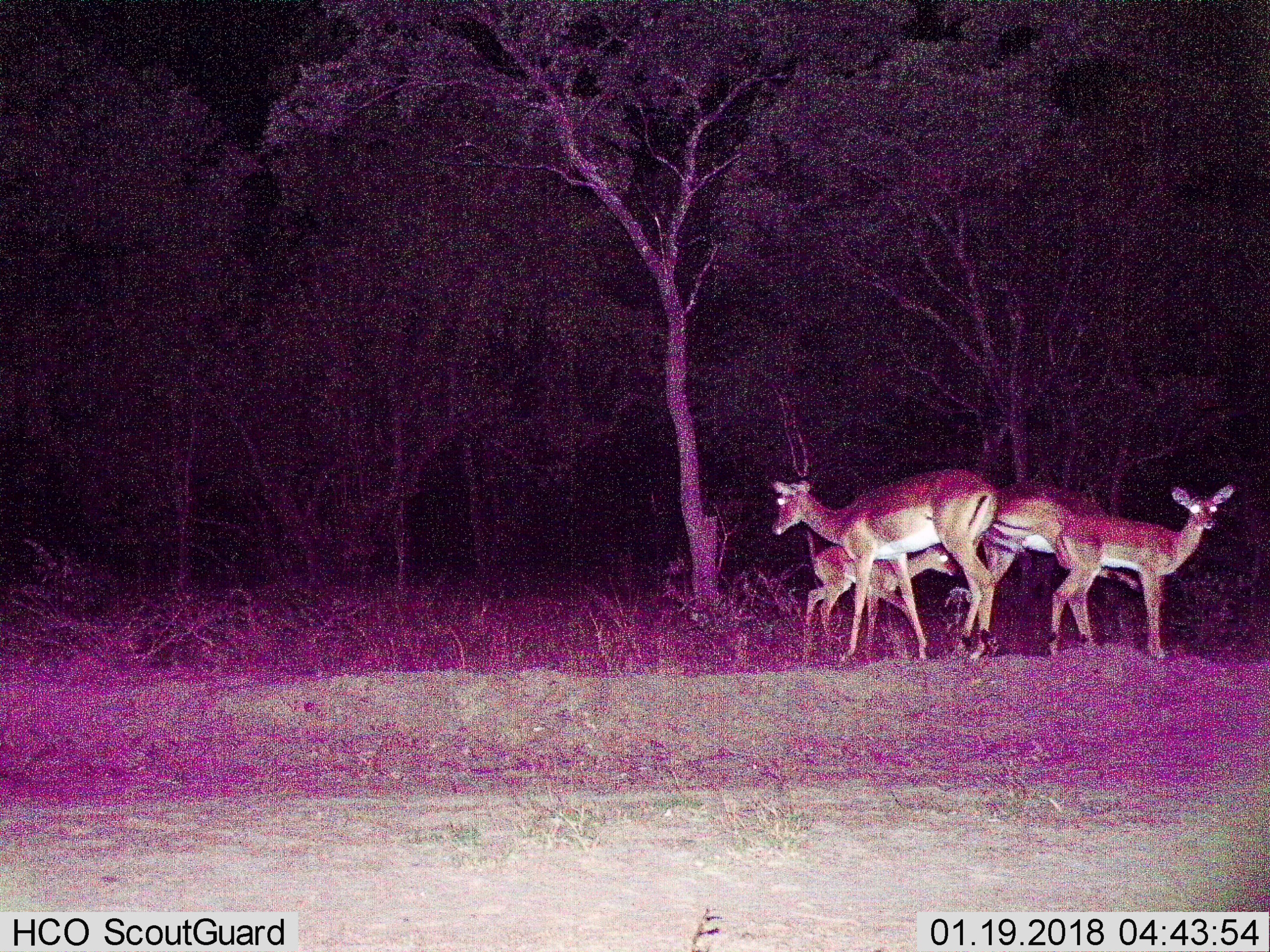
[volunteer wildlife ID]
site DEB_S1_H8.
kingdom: Animalia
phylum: Chordata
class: Mammalia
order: Artiodactyla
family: Bovidae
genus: Aepyceros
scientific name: Aepyceros melampus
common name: impala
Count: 4.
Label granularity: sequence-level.